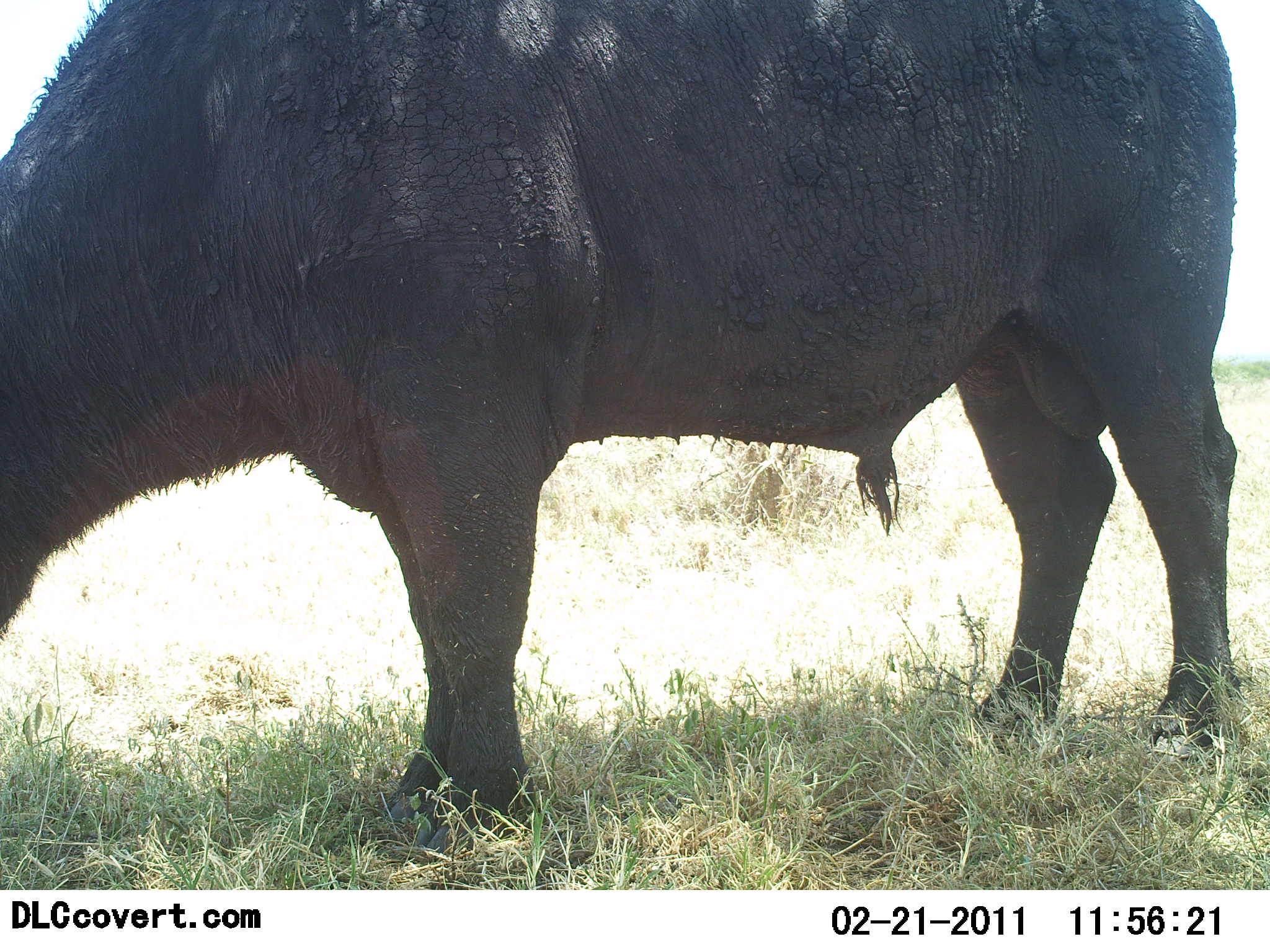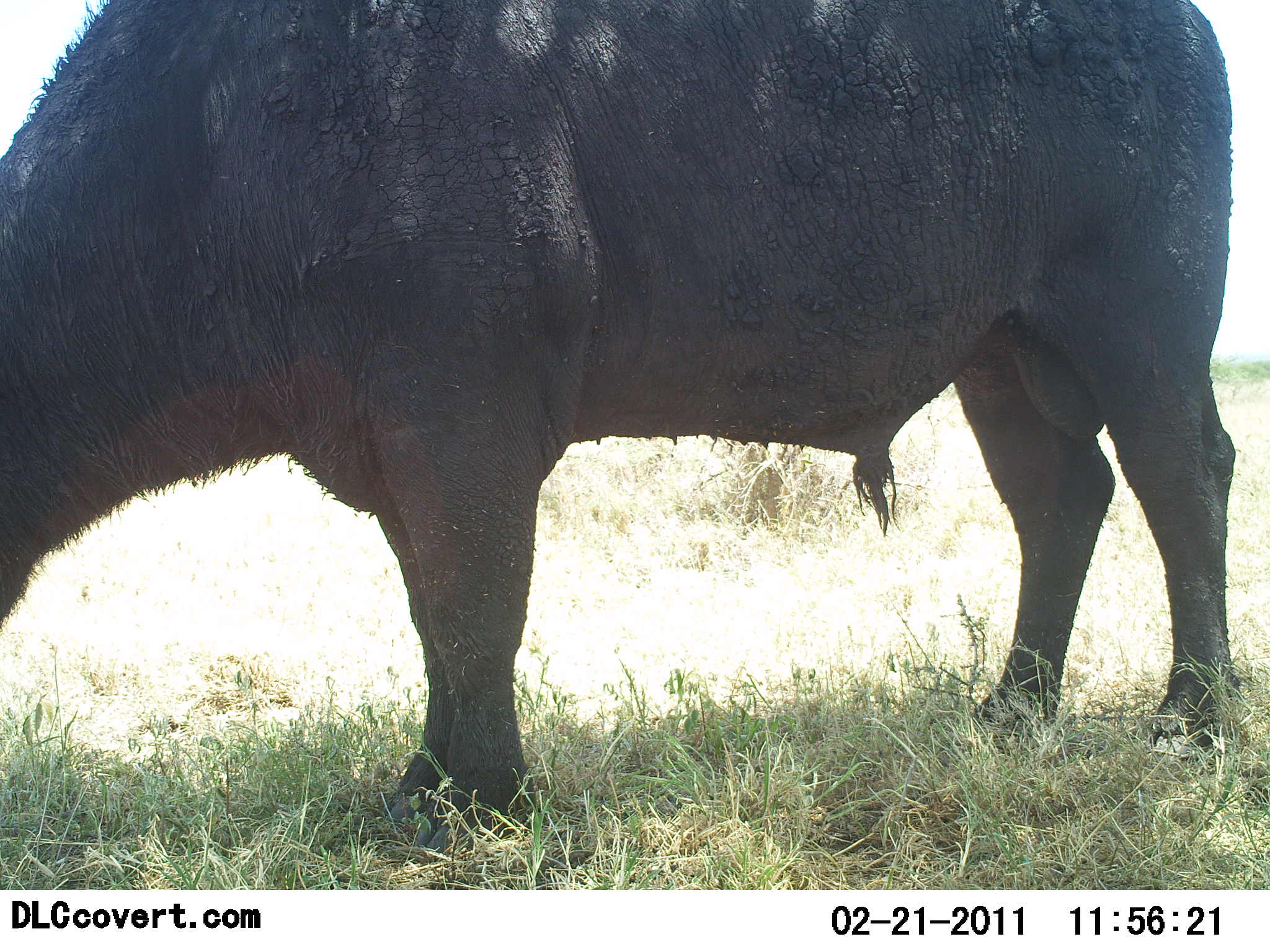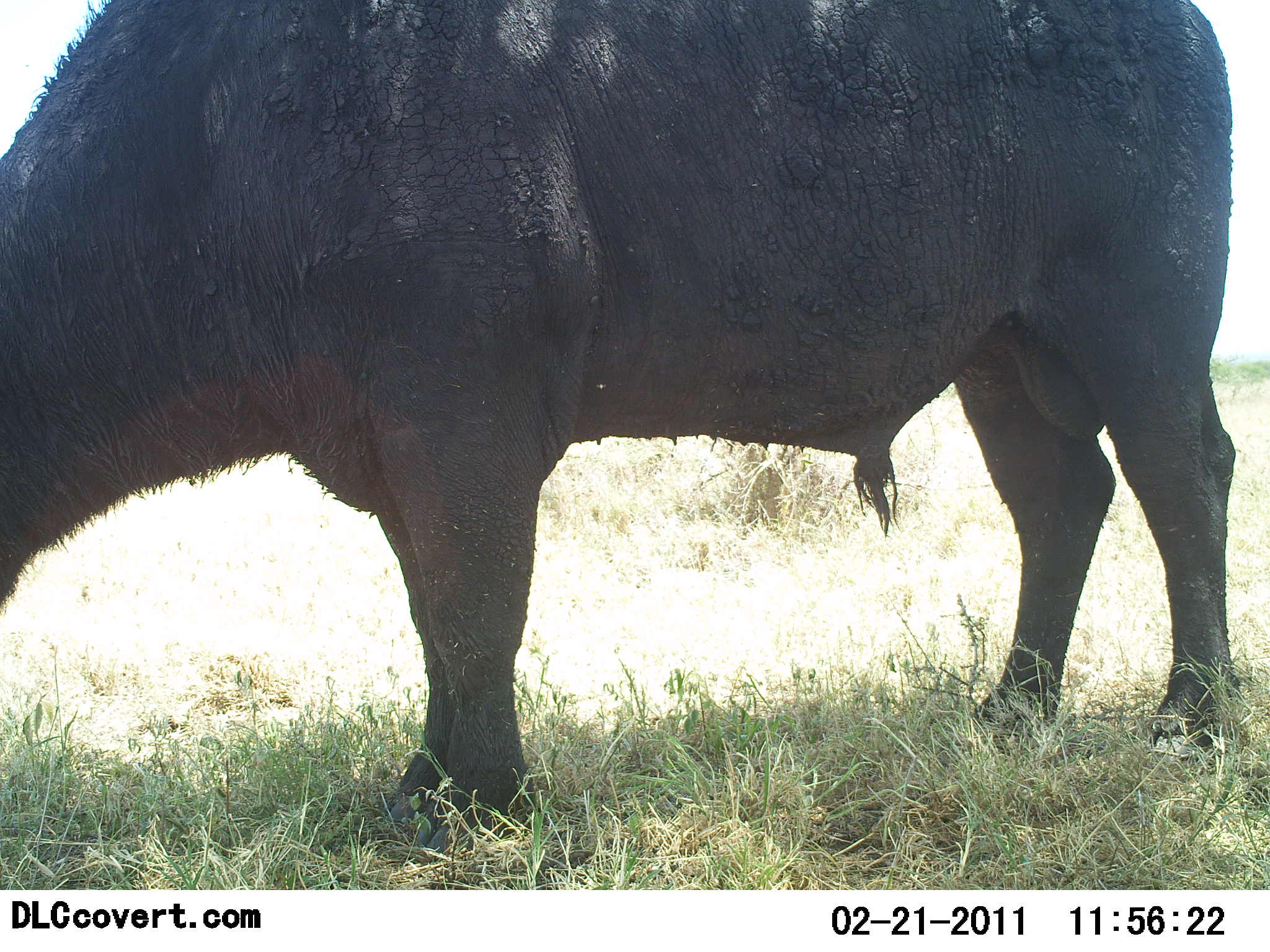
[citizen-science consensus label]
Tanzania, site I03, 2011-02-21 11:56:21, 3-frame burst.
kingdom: Animalia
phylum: Chordata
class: Mammalia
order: Artiodactyla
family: Bovidae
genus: Syncerus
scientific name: Syncerus caffer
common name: cape buffalo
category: buffalo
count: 1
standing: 46%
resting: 0%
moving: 0%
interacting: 0%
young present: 0%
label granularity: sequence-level